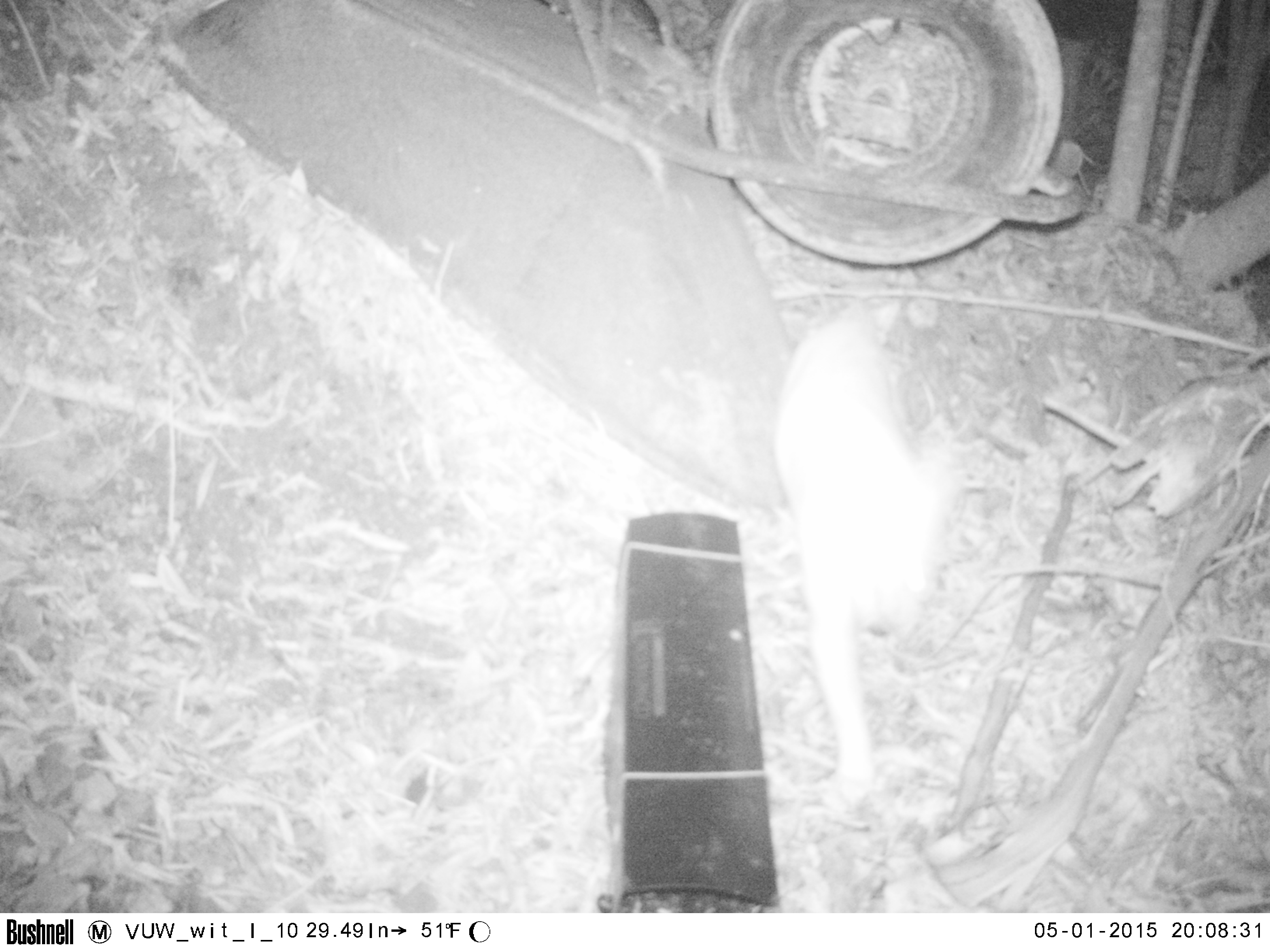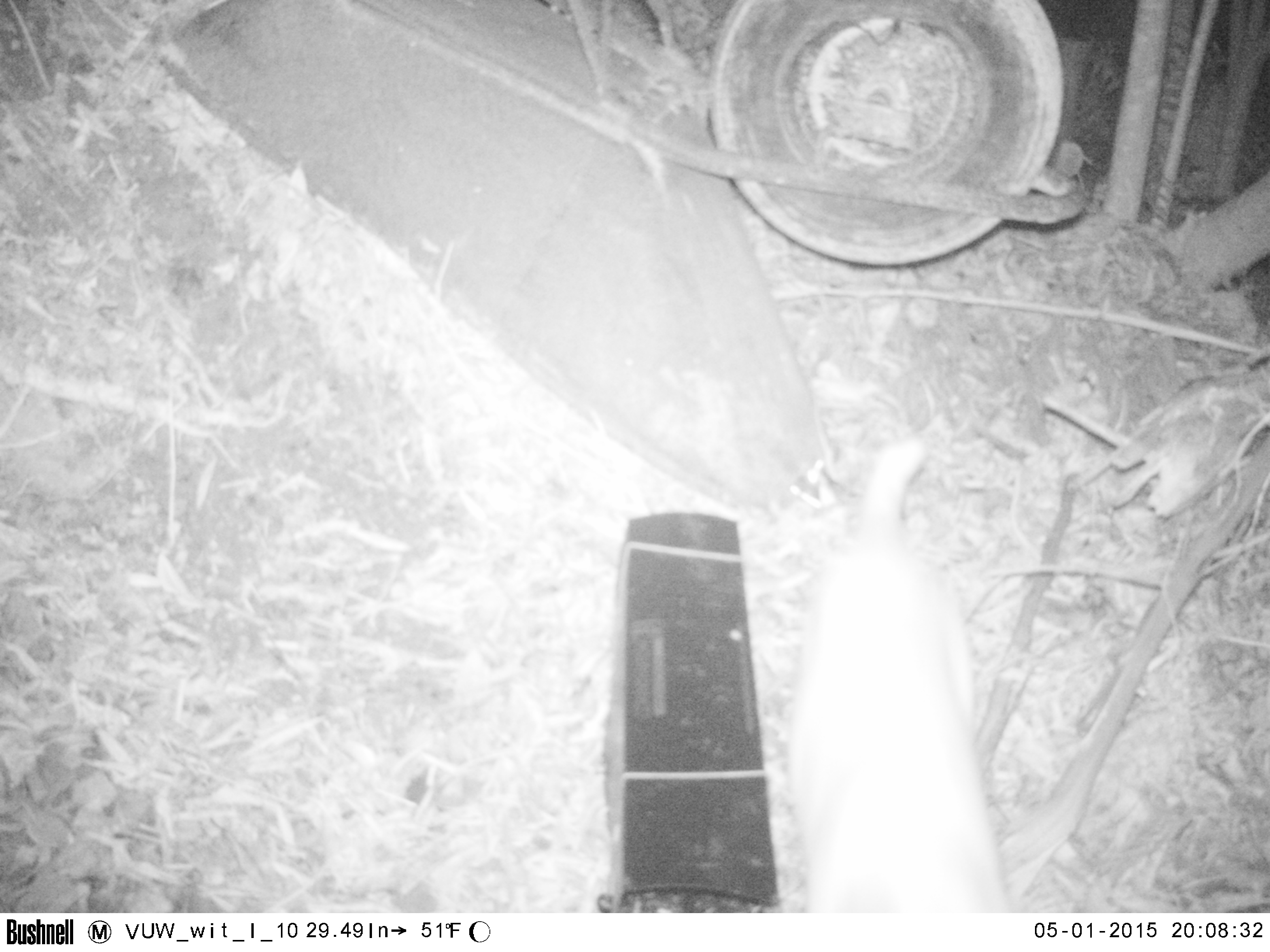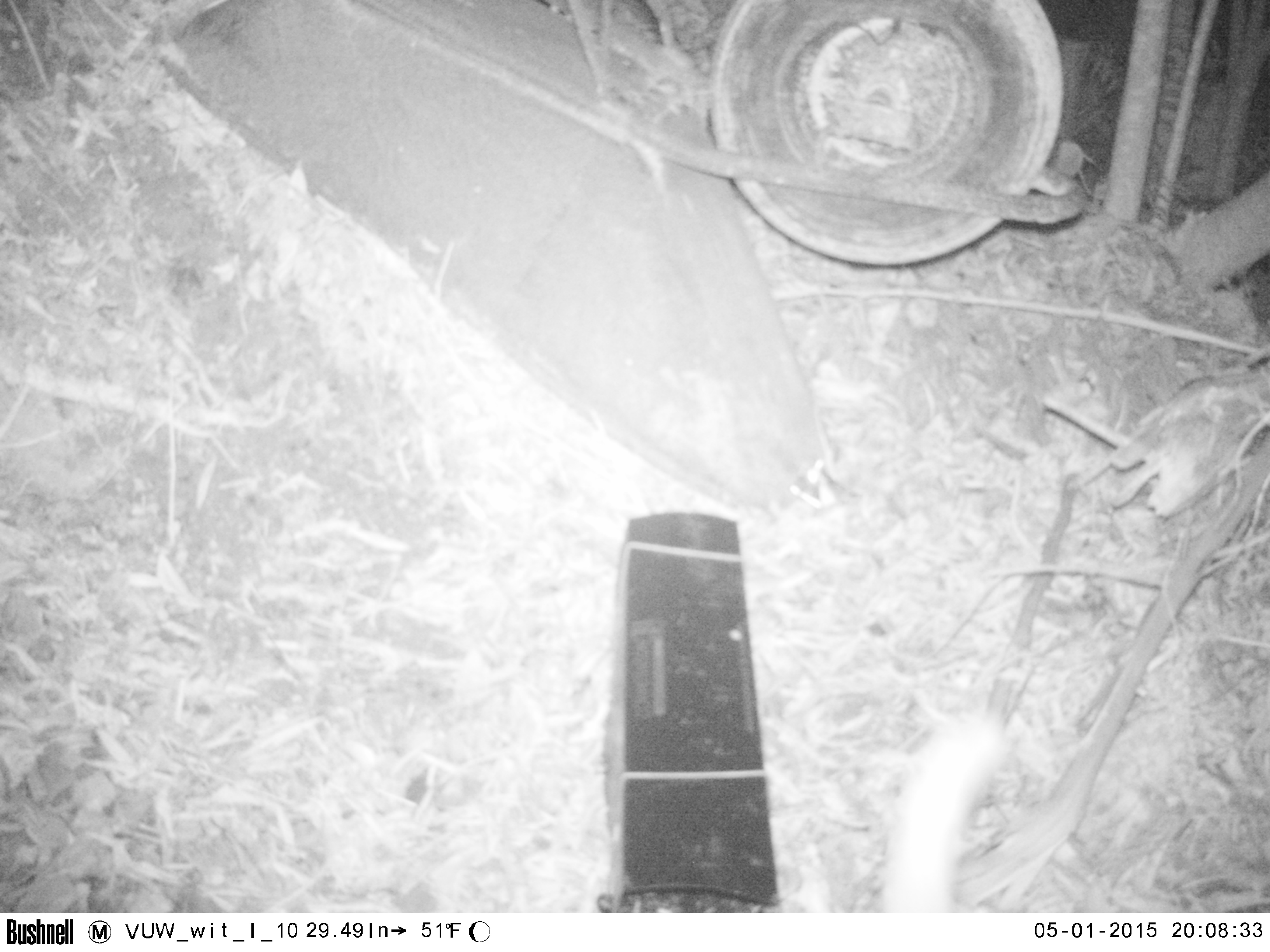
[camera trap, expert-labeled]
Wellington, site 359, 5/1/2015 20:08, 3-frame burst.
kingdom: Animalia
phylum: Chordata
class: Mammalia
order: Carnivora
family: Felidae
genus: Felis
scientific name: Felis catus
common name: cat